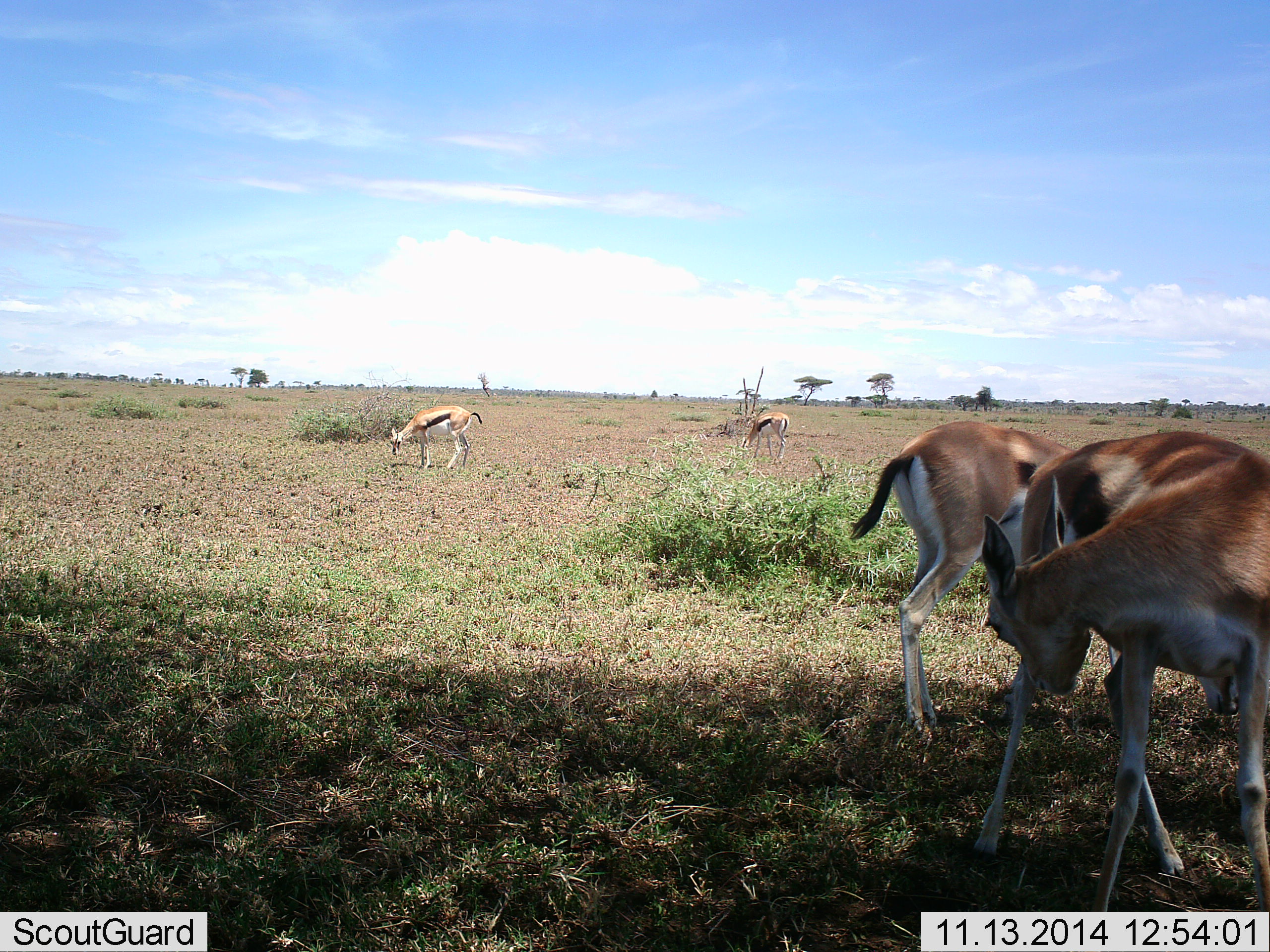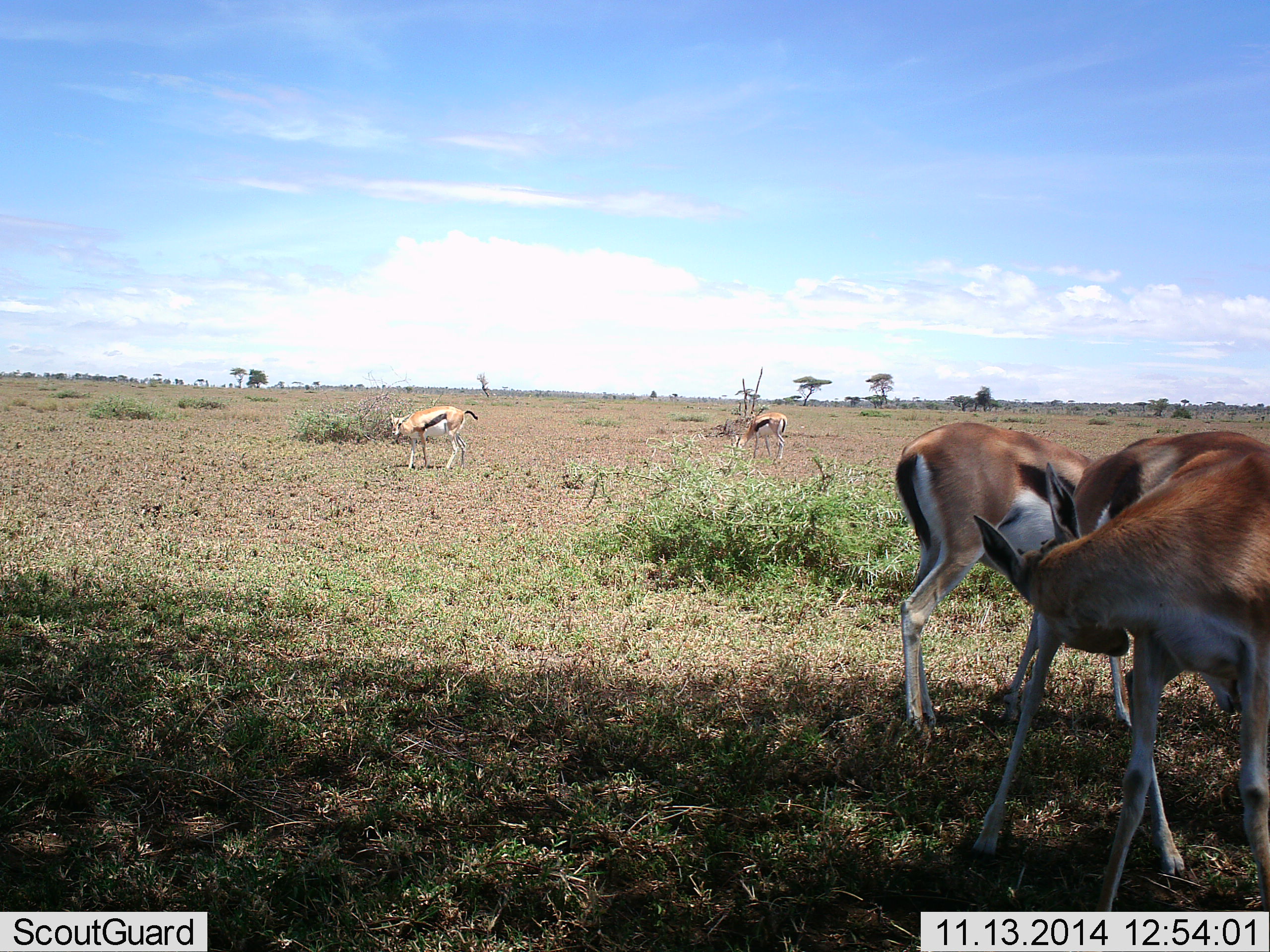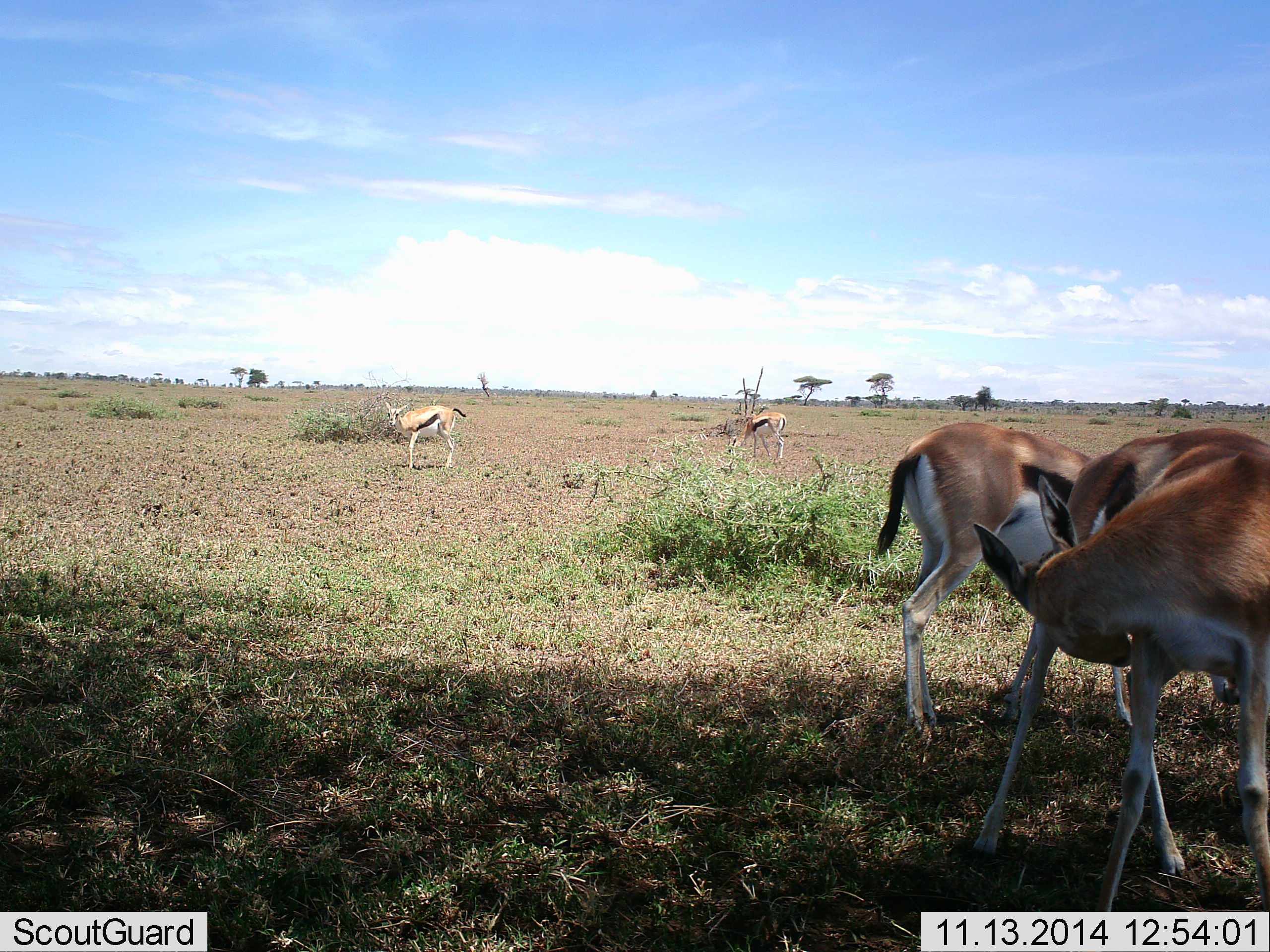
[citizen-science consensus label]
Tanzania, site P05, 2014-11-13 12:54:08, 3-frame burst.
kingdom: Animalia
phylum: Chordata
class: Mammalia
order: Artiodactyla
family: Bovidae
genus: Eudorcas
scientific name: Eudorcas thomsonii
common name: thomson's gazelle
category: gazellethomsons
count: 4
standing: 90%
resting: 0%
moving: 10%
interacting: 10%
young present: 0%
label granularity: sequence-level